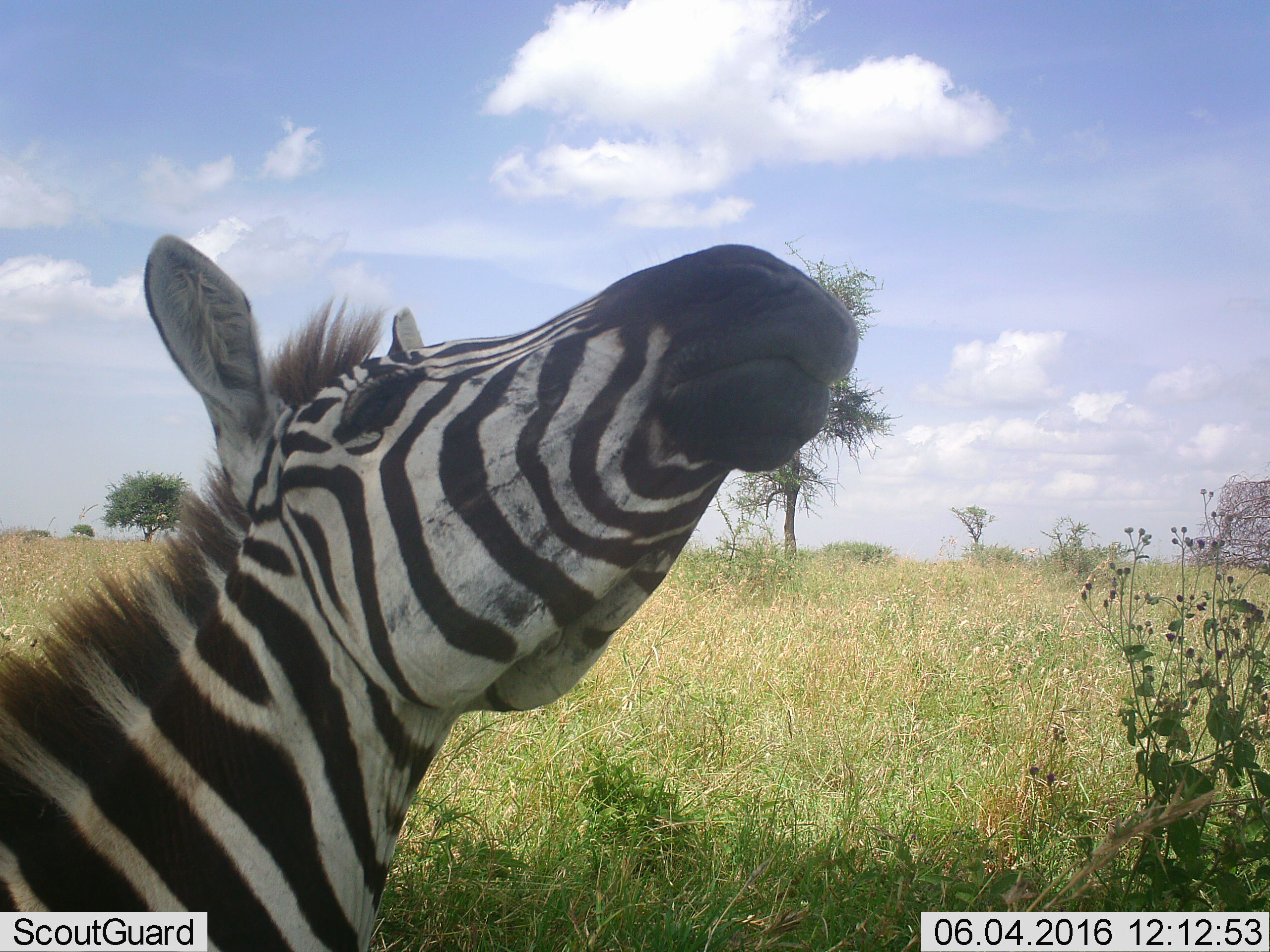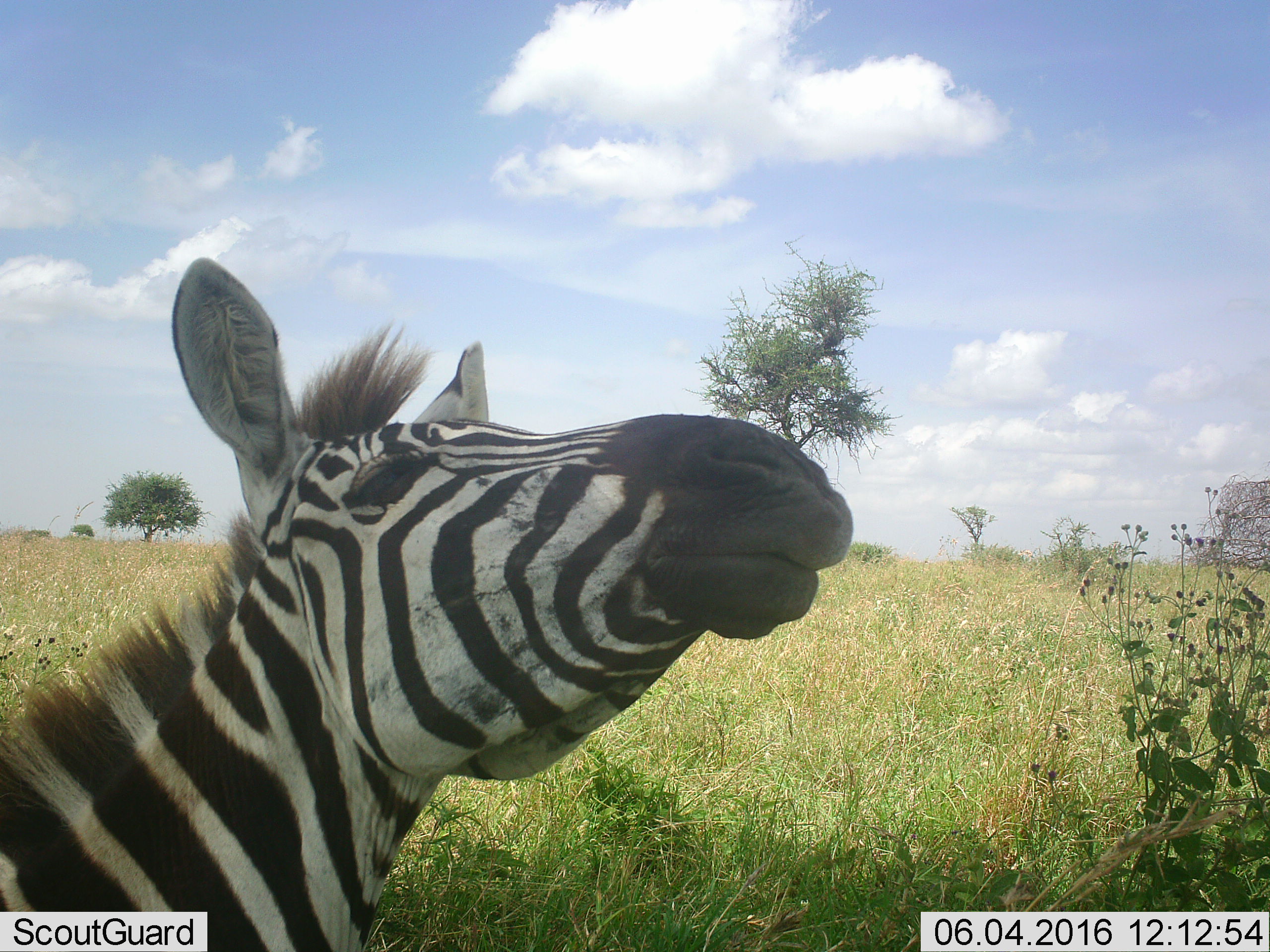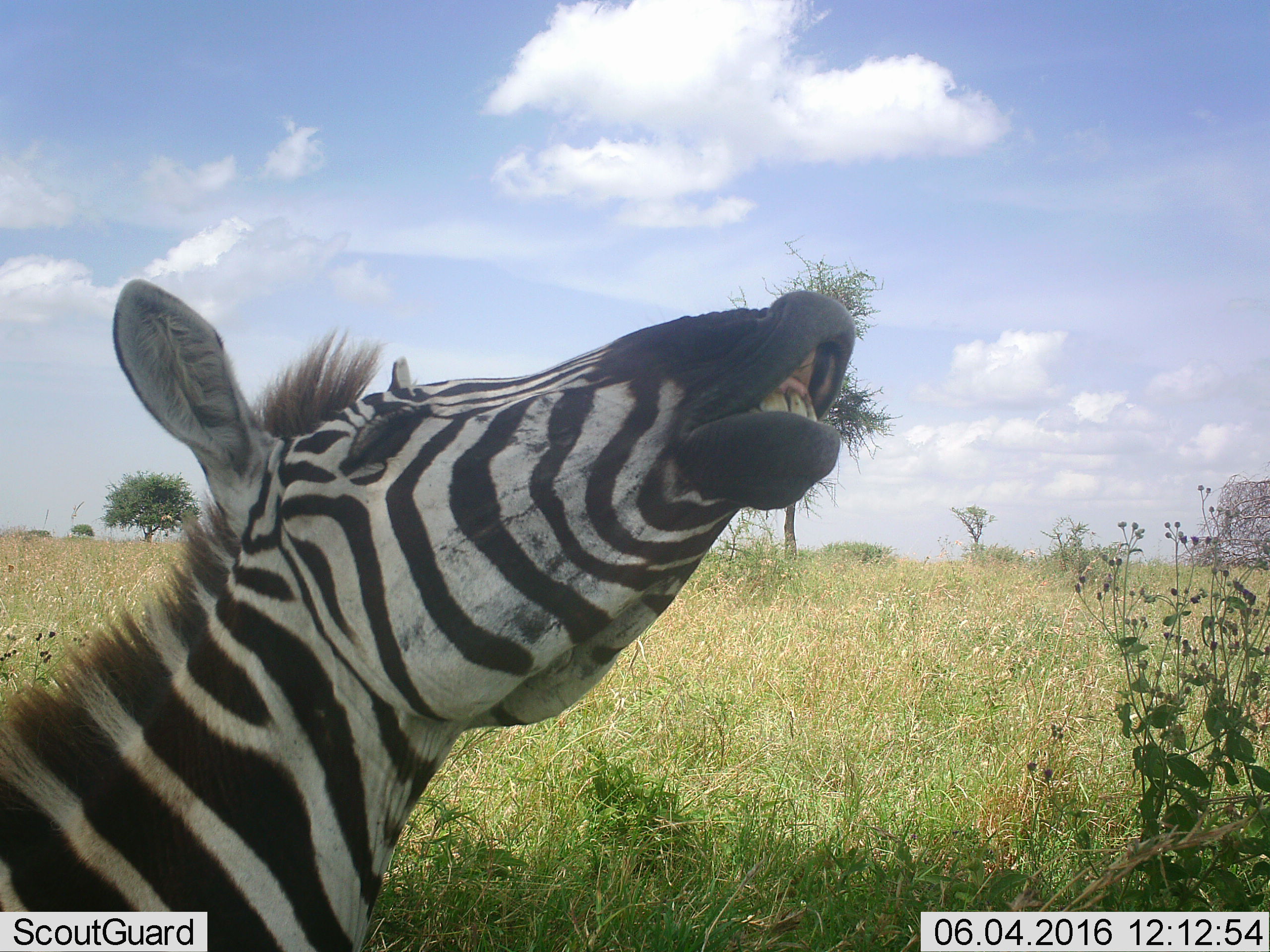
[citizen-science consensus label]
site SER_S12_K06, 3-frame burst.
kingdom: Animalia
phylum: Chordata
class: Mammalia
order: Perissodactyla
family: Equidae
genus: Equus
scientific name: Equus quagga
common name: plains zebra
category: zebraplains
Zebraplains (plains zebra) (Equus quagga), count 1. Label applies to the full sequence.